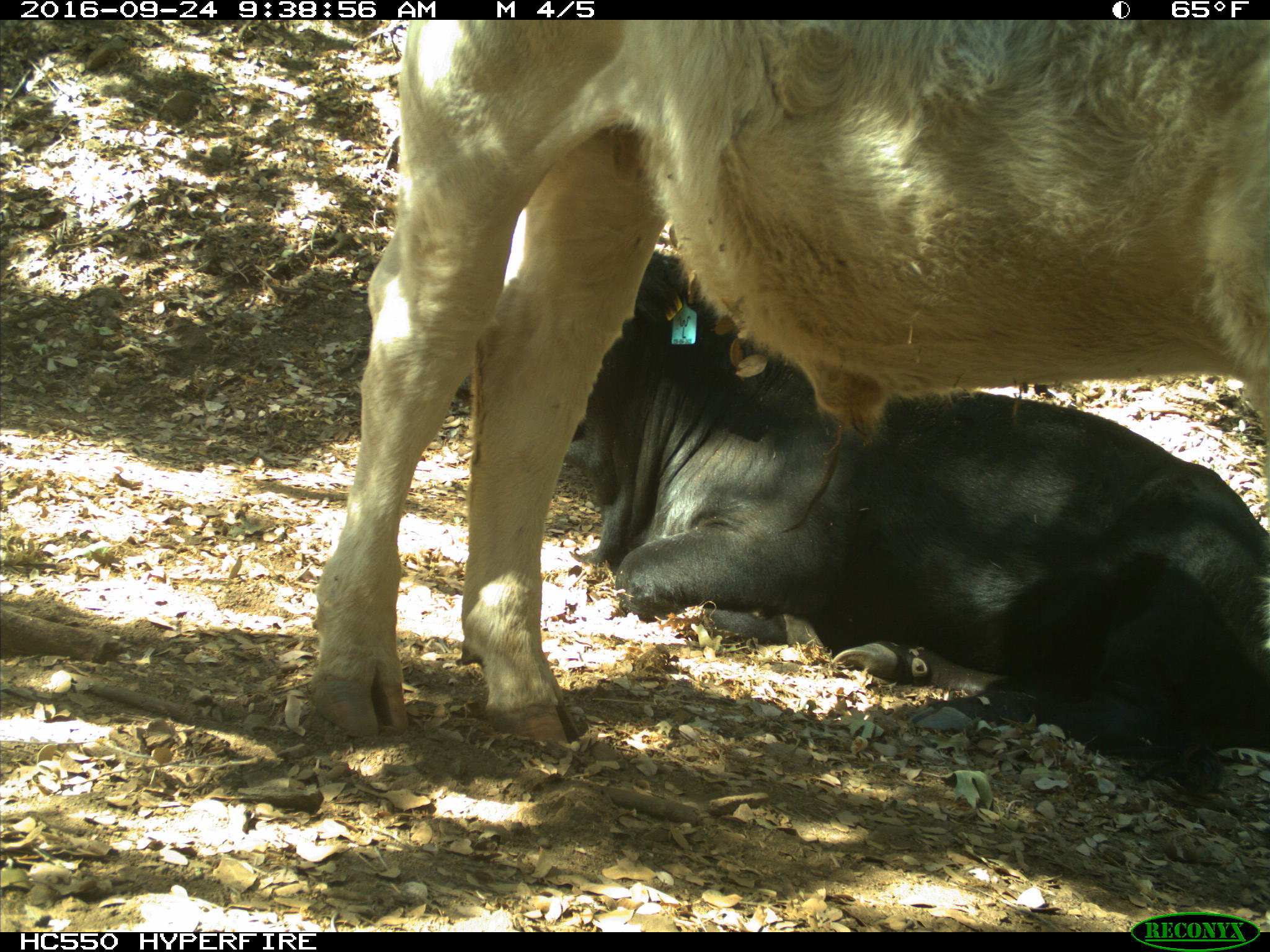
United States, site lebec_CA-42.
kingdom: Animalia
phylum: Chordata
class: Mammalia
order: Artiodactyla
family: Bovidae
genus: Bos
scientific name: Bos taurus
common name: domestic cow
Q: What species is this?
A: Bos taurus (domestic cow).